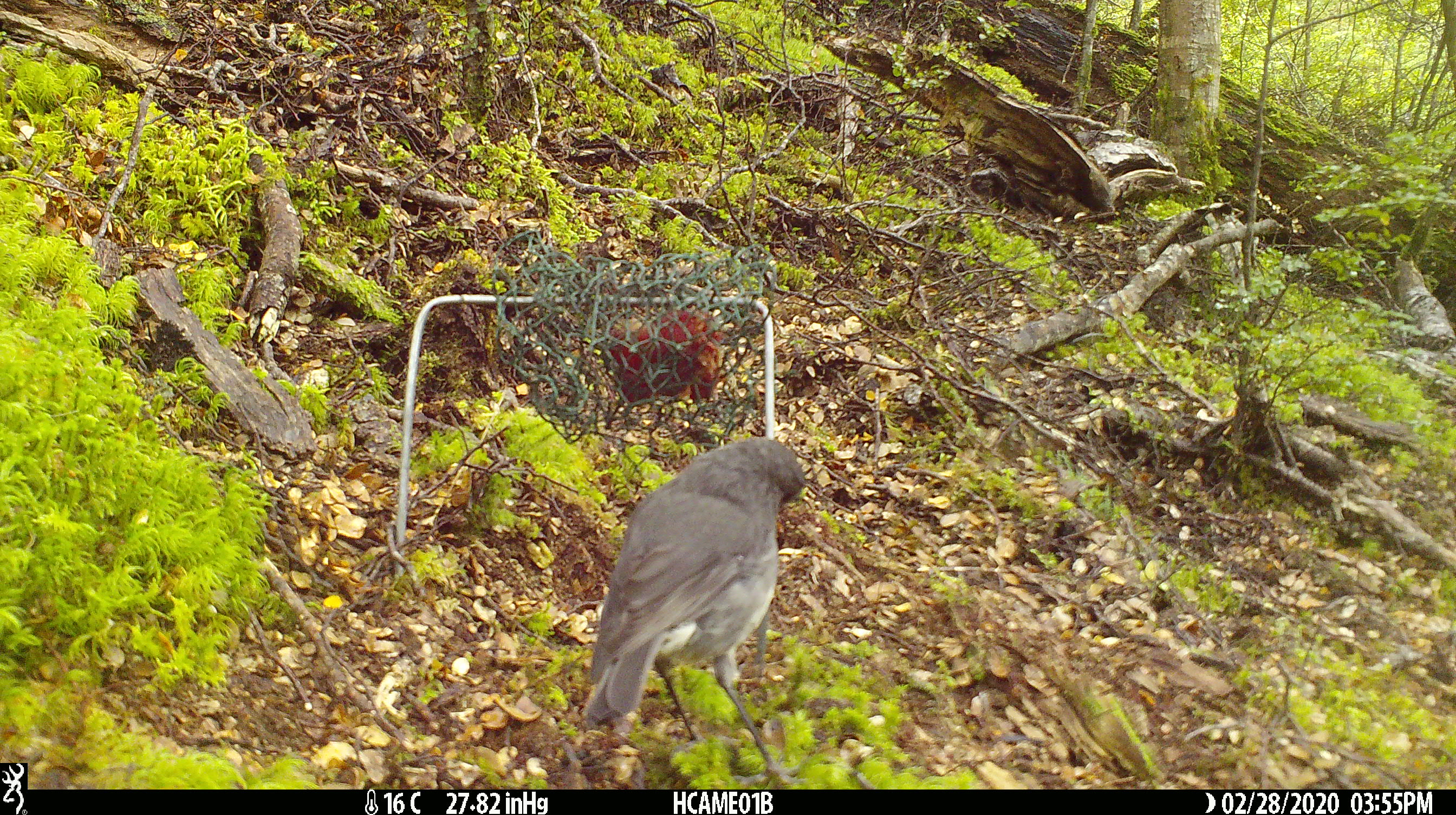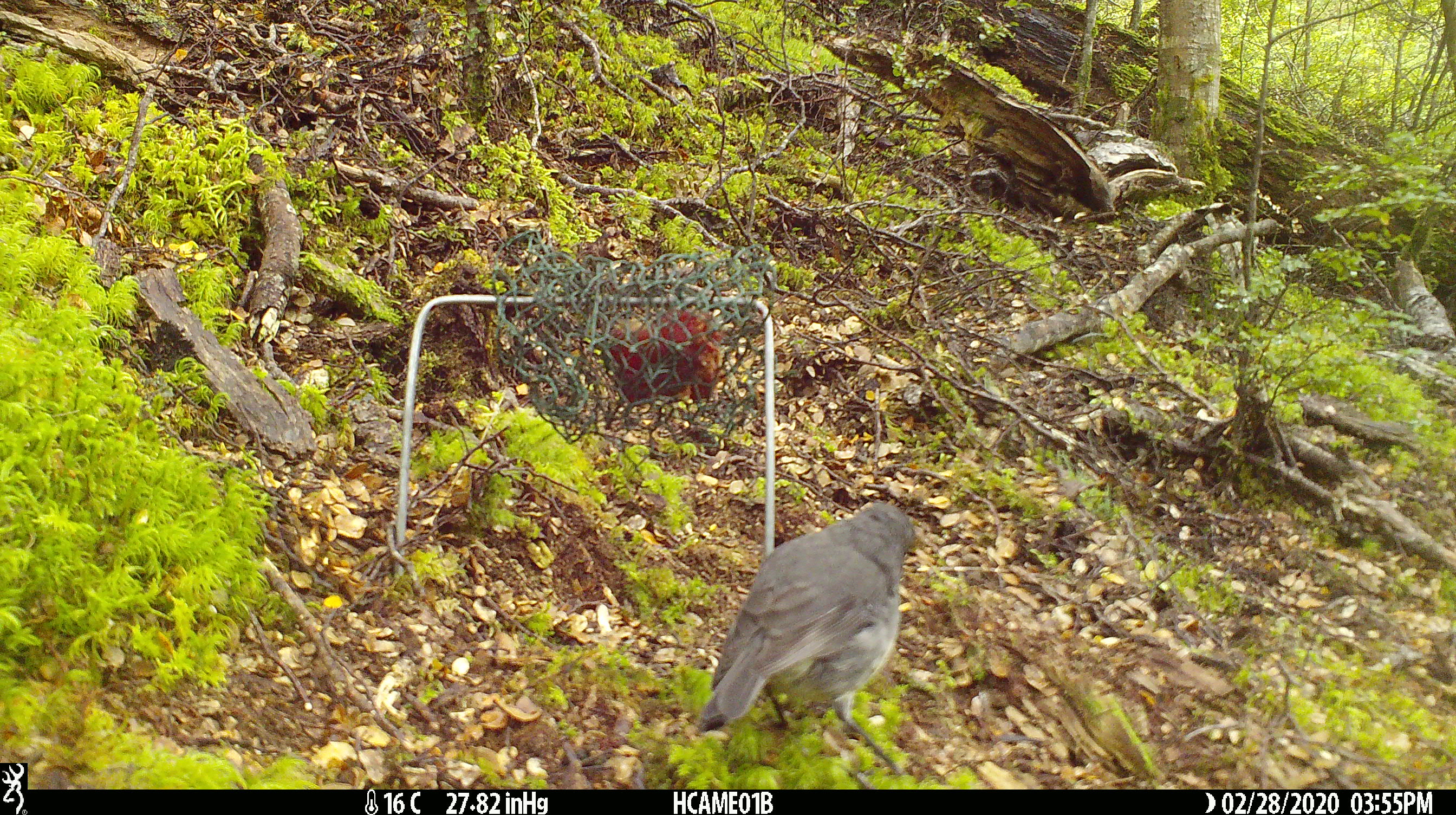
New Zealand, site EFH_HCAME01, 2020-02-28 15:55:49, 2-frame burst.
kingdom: Animalia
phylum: Chordata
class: Aves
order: Passeriformes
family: Petroicidae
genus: Petroica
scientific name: Petroica australis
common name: new zealand robin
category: robin